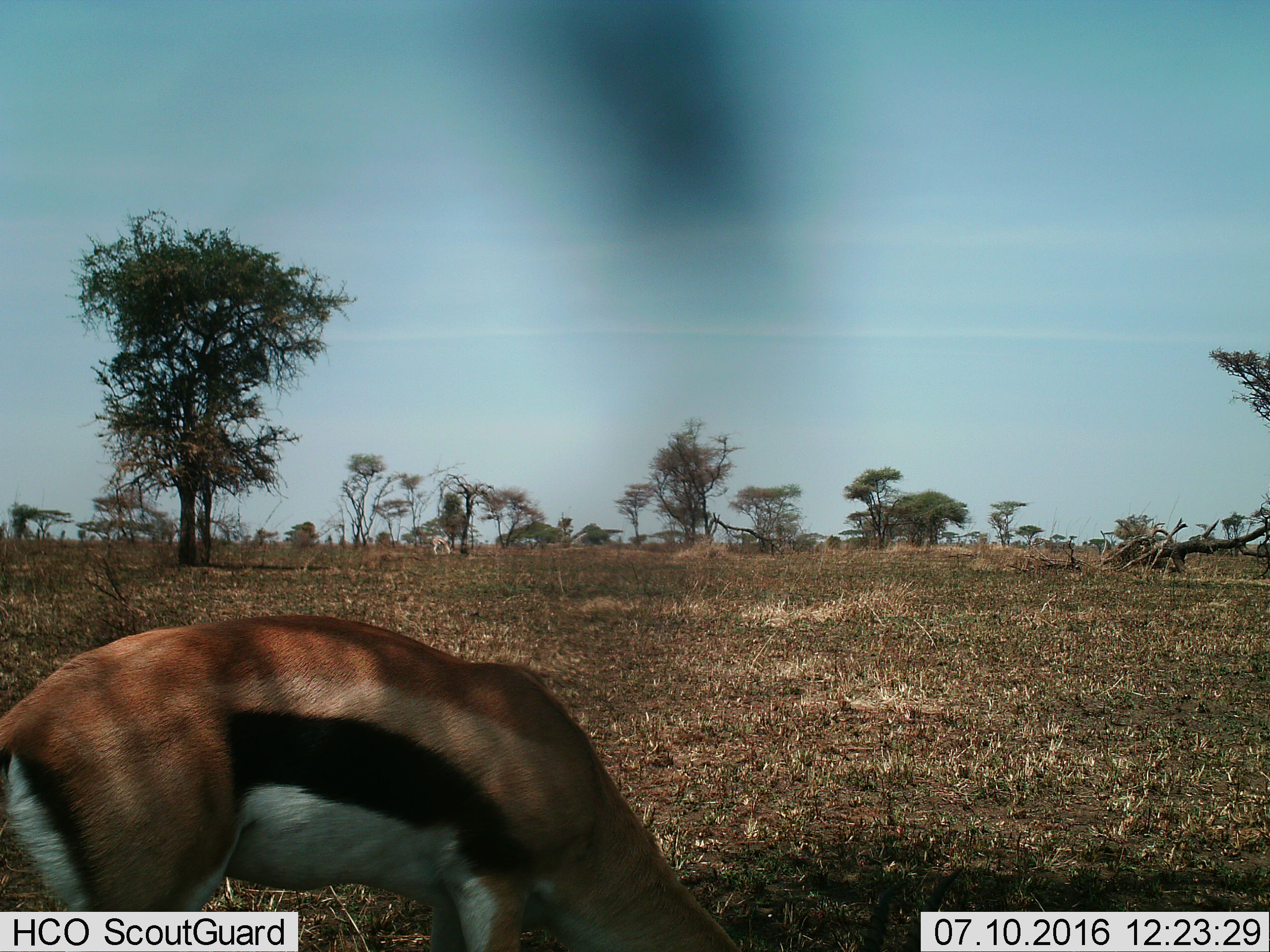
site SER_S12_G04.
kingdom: Animalia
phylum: Chordata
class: Mammalia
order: Artiodactyla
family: Bovidae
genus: Eudorcas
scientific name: Eudorcas thomsonii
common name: thomson's gazelle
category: gazellethomsons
Gazellethomsons (thomson's gazelle) (Eudorcas thomsonii), count 1. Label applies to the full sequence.